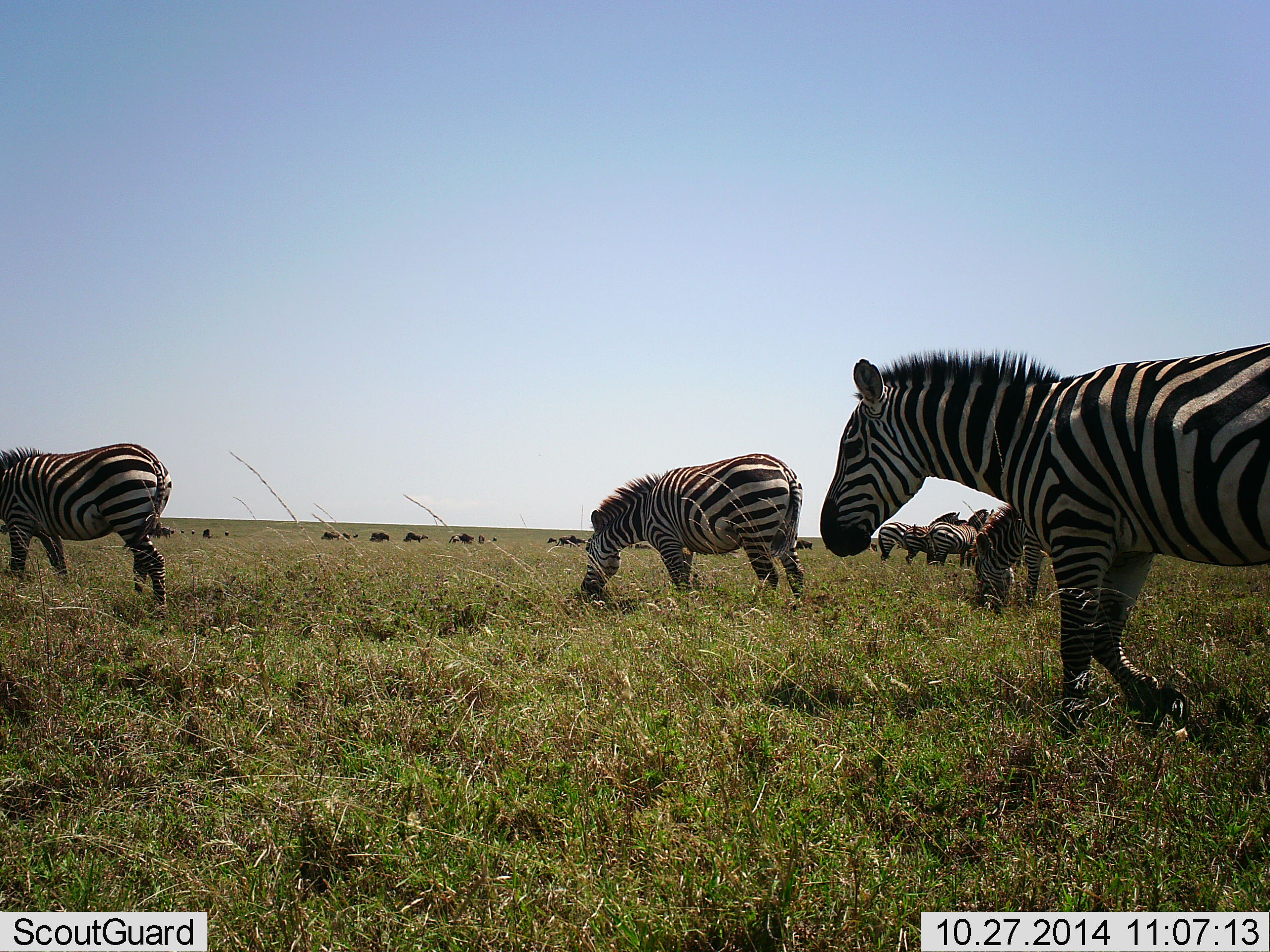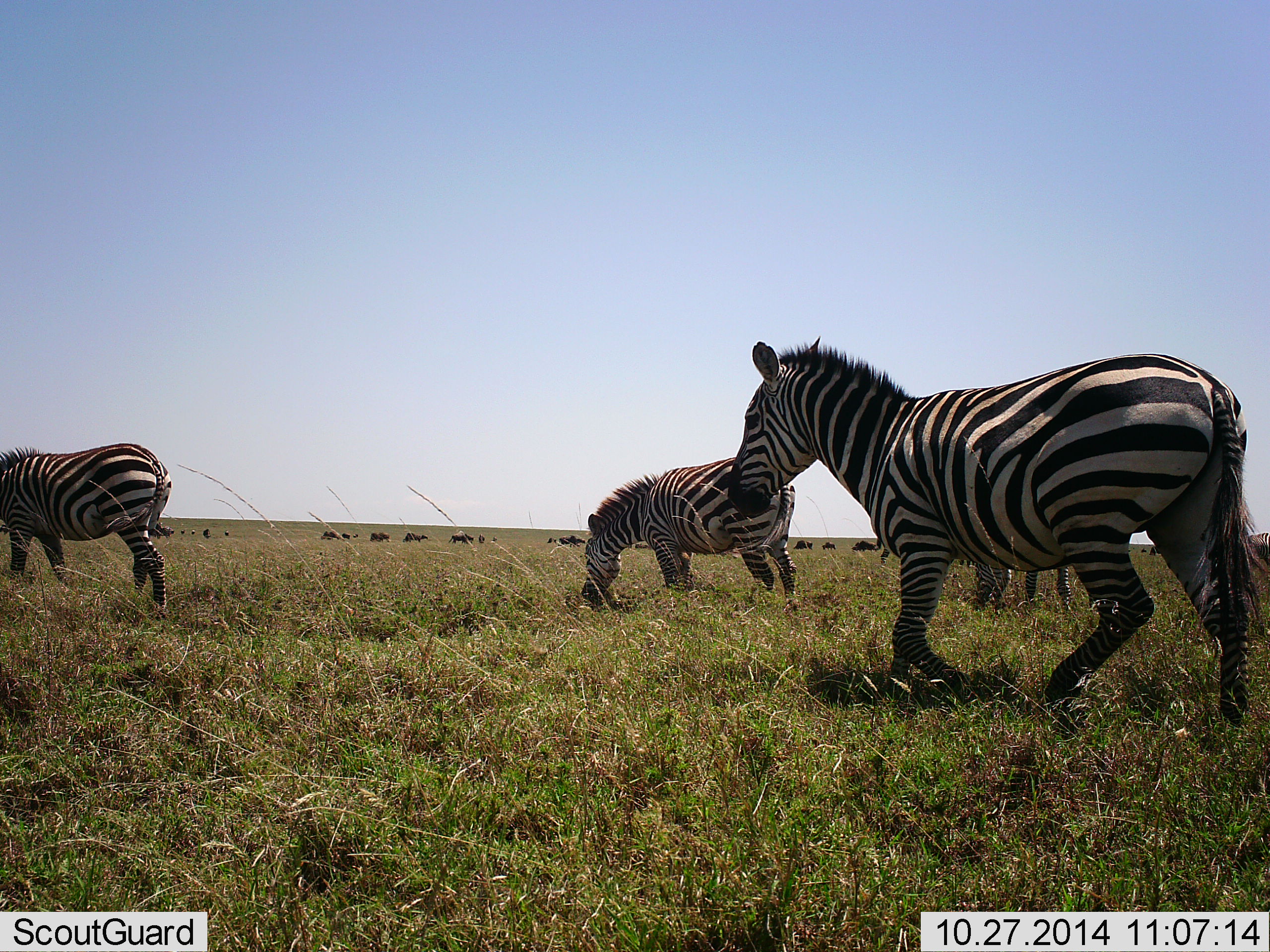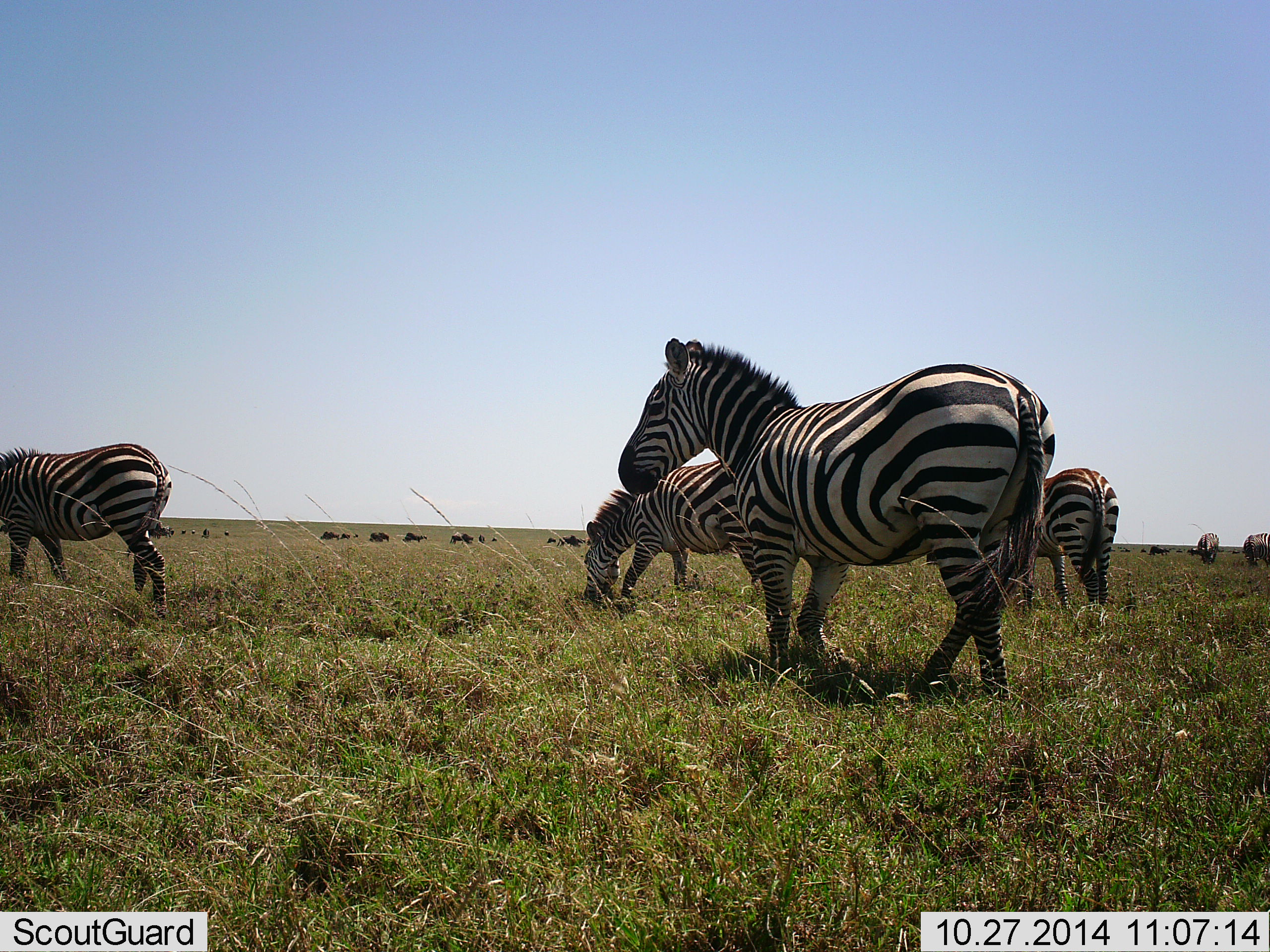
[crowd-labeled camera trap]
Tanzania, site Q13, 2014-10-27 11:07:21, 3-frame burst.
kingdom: Animalia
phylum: Chordata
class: Mammalia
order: Perissodactyla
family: Equidae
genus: Equus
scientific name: Equus quagga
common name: plains zebra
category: zebra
Zebra (plains zebra) (Equus quagga), count 6. Behavior (volunteer vote fractions): standing 56%, resting 0%, moving 88%, interacting 0%. Young present (vote fraction): 0%. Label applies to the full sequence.